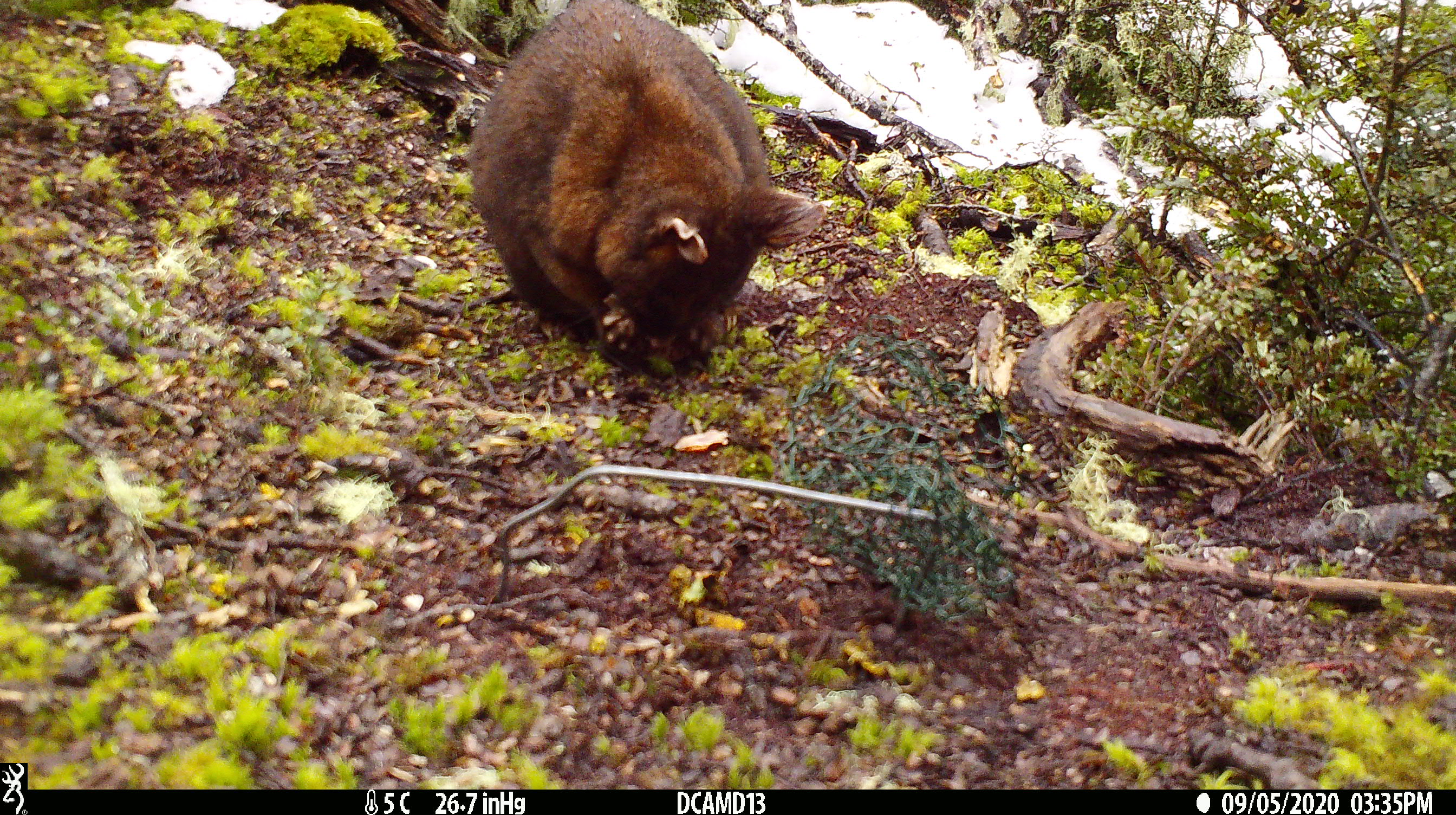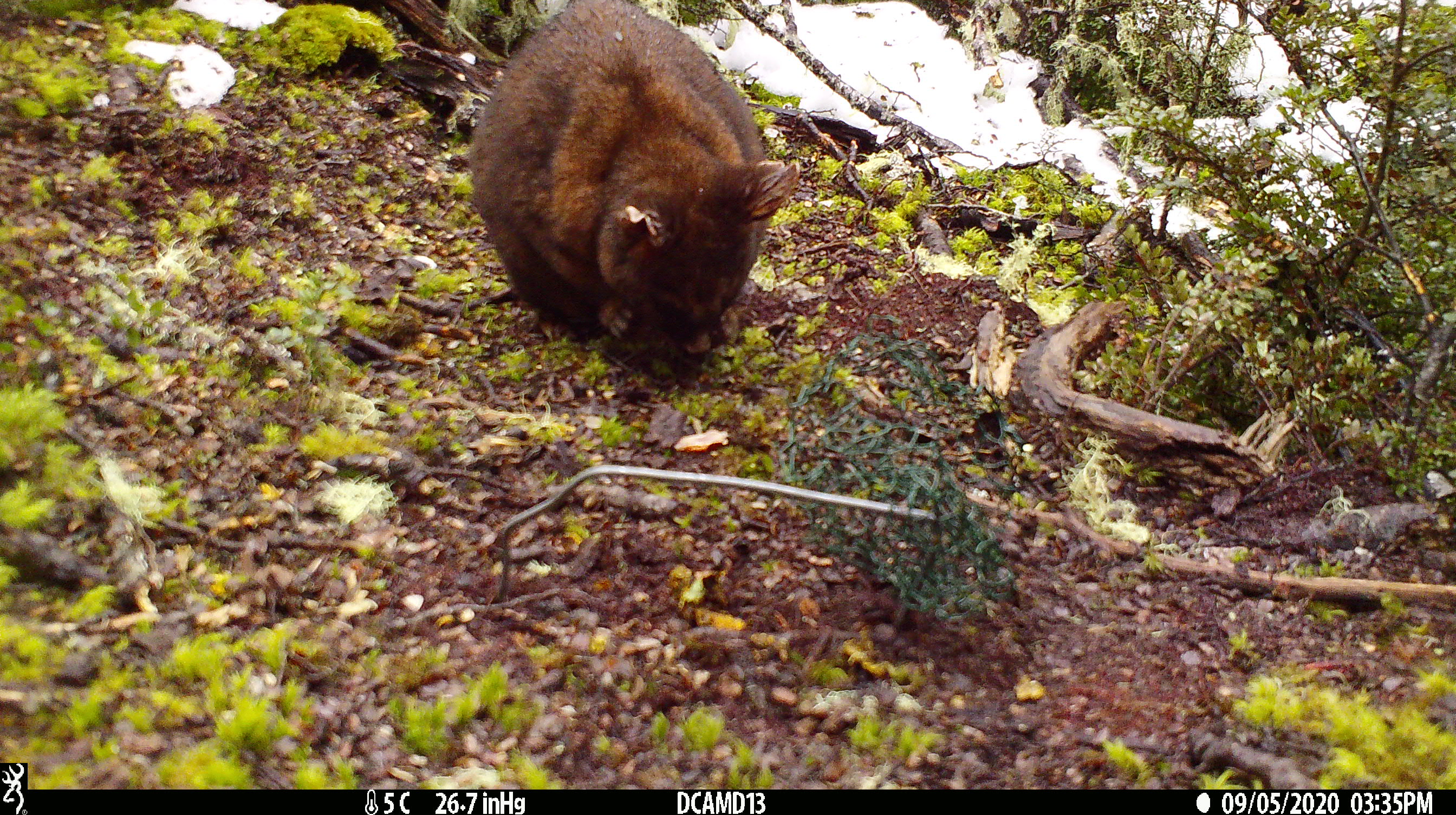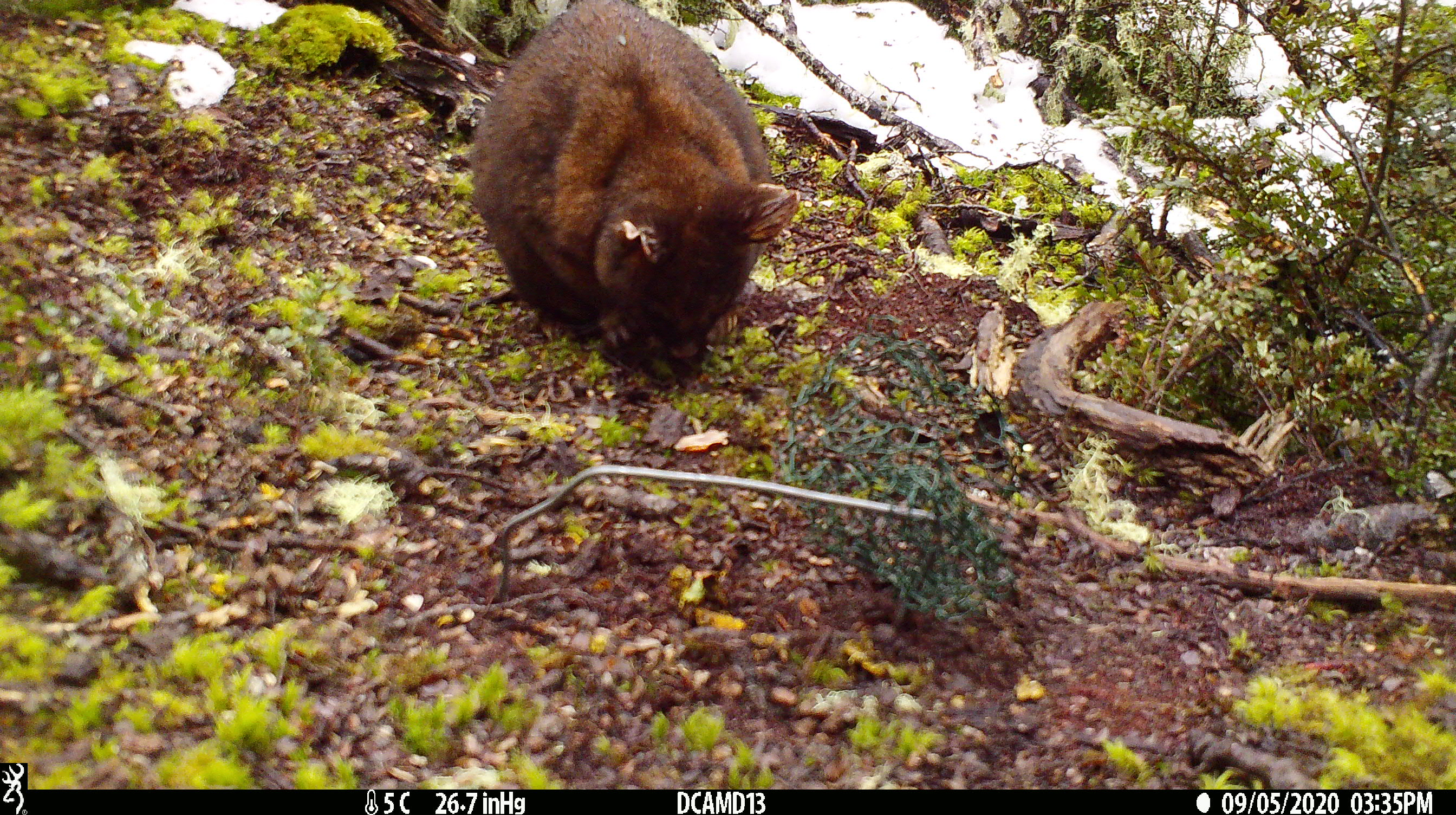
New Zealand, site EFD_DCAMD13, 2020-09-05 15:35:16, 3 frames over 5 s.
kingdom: Animalia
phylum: Chordata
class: Mammalia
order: Diprotodontia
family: Phalangeridae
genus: Trichosurus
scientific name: Trichosurus vulpecula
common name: common brushtail possum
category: possum